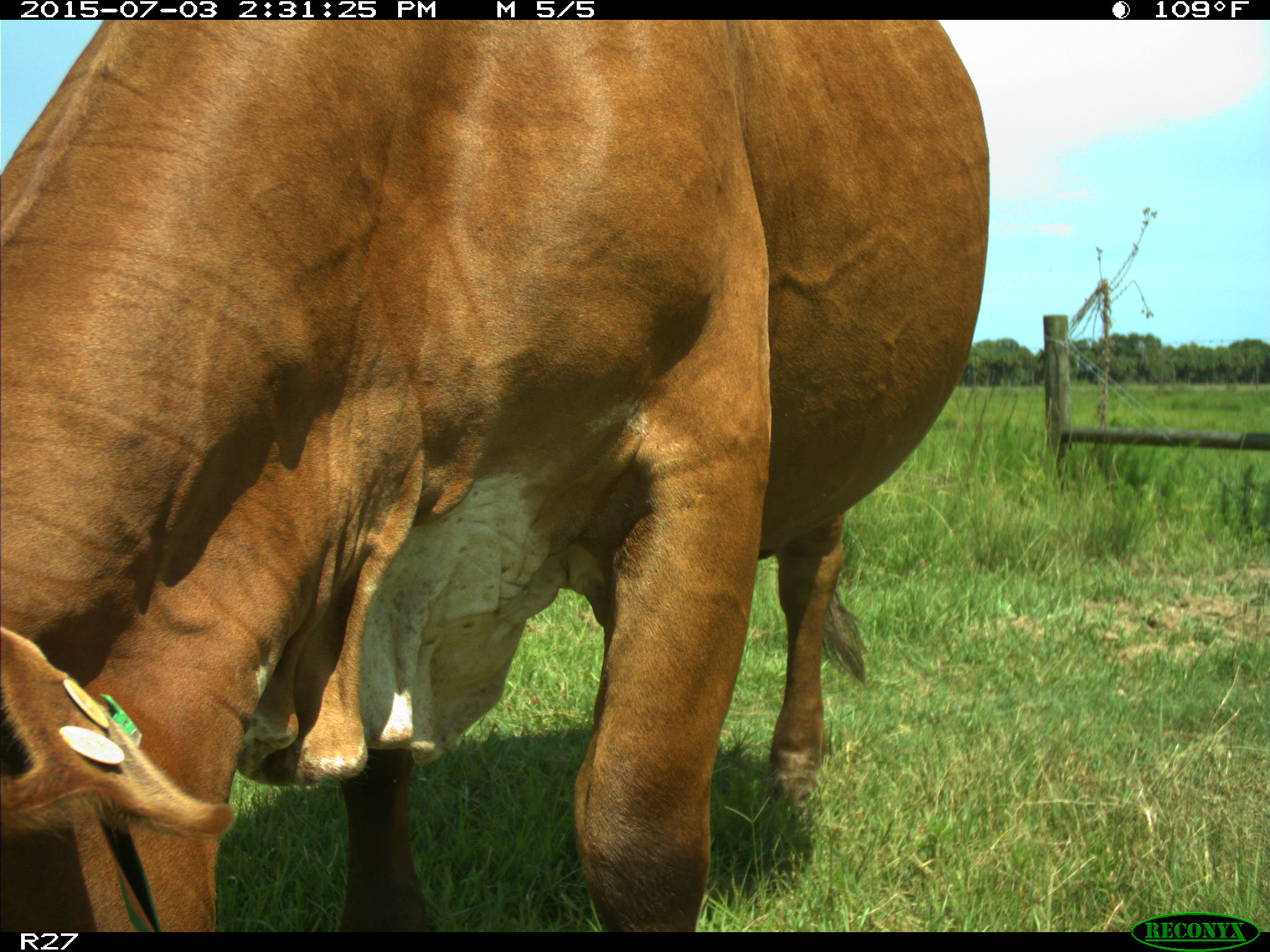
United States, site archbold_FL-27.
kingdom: Animalia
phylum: Chordata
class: Mammalia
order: Artiodactyla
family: Bovidae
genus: Bos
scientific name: Bos taurus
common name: domestic cow